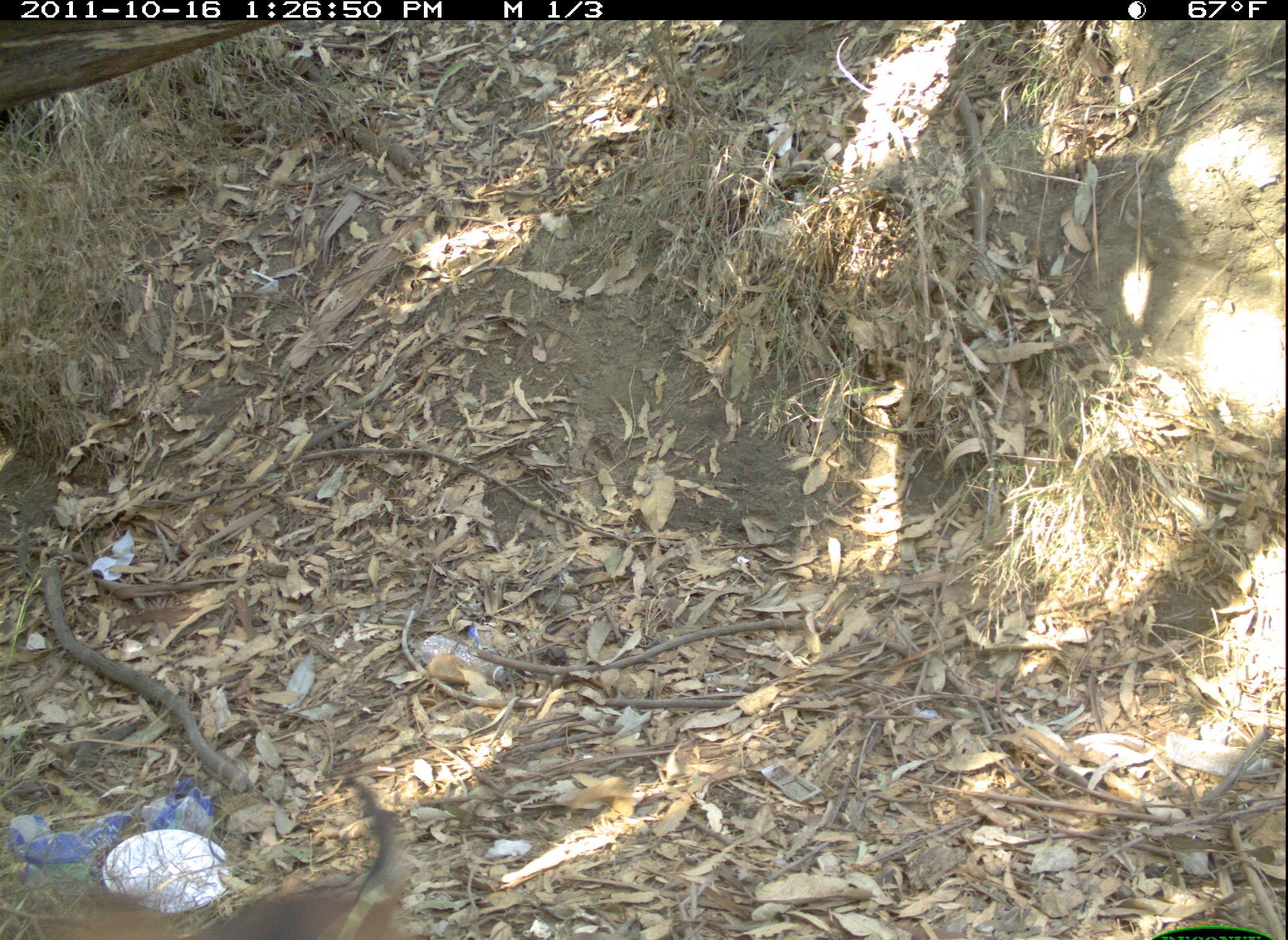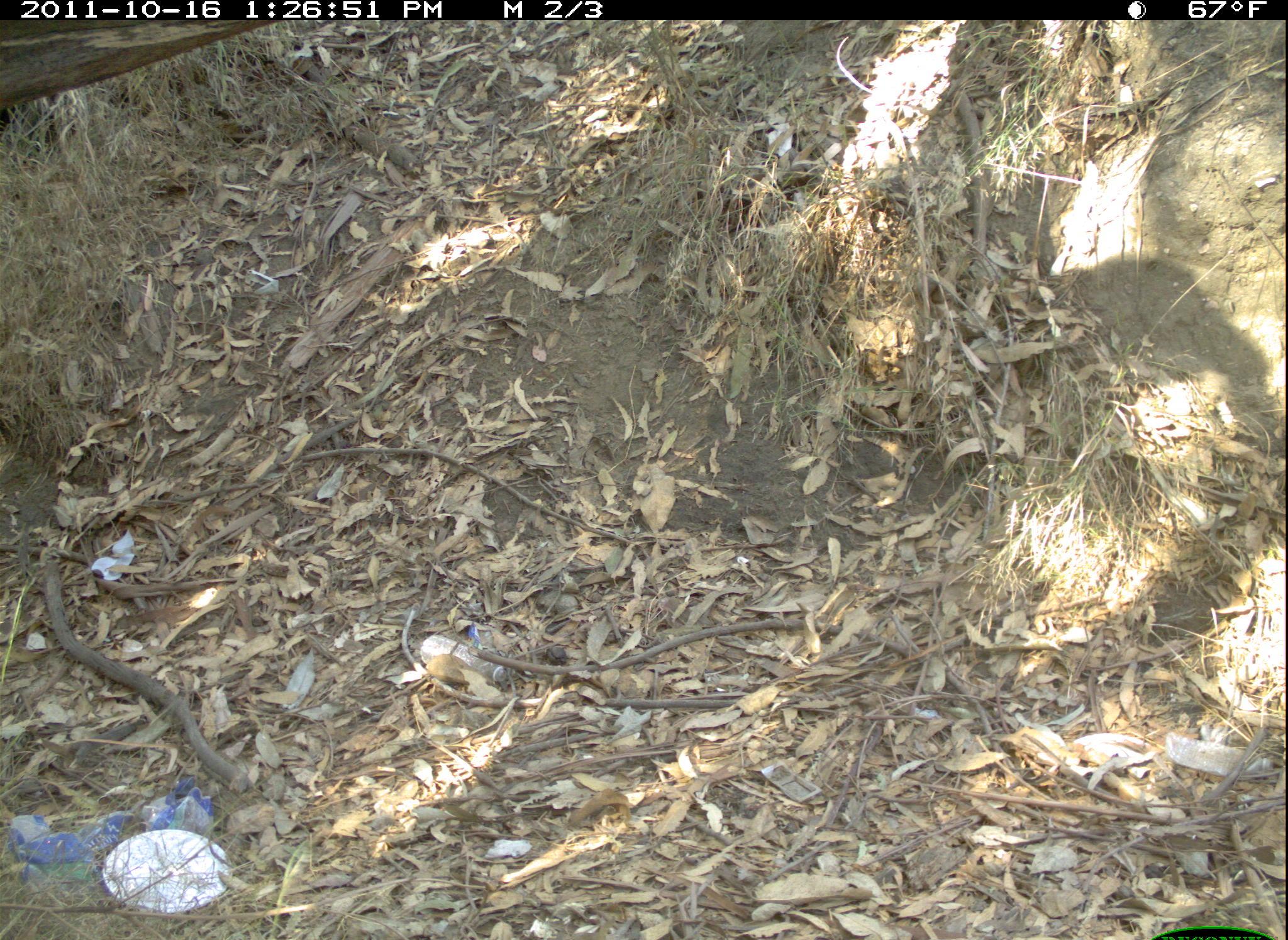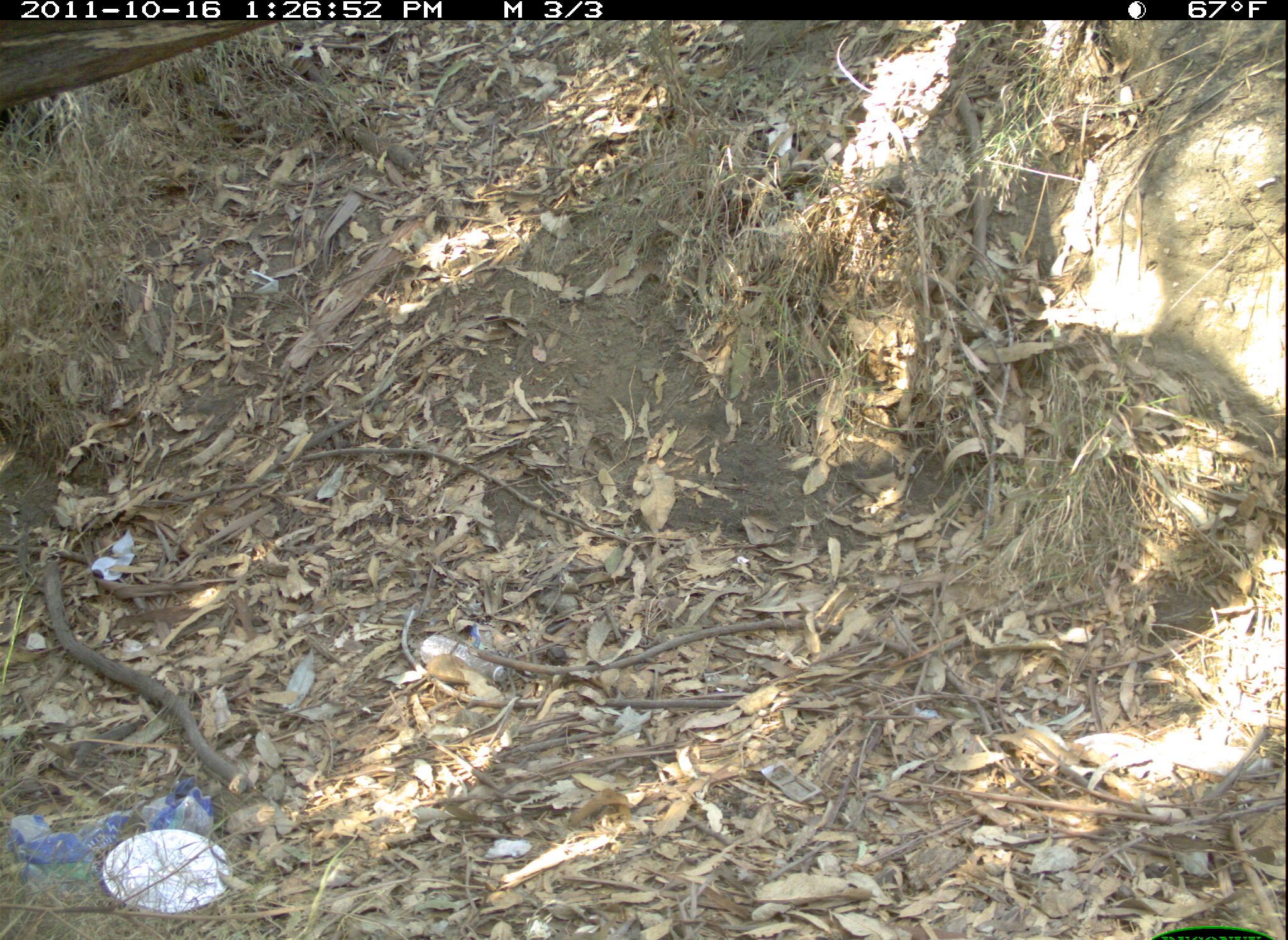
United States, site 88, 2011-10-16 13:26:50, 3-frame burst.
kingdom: Animalia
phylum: Chordata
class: Mammalia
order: Carnivora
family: Canidae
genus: Canis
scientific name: Canis familiaris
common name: domestic dog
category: dog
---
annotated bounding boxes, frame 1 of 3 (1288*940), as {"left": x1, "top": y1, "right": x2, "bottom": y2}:
dog: {"left": 6, "top": 776, "right": 443, "bottom": 940}